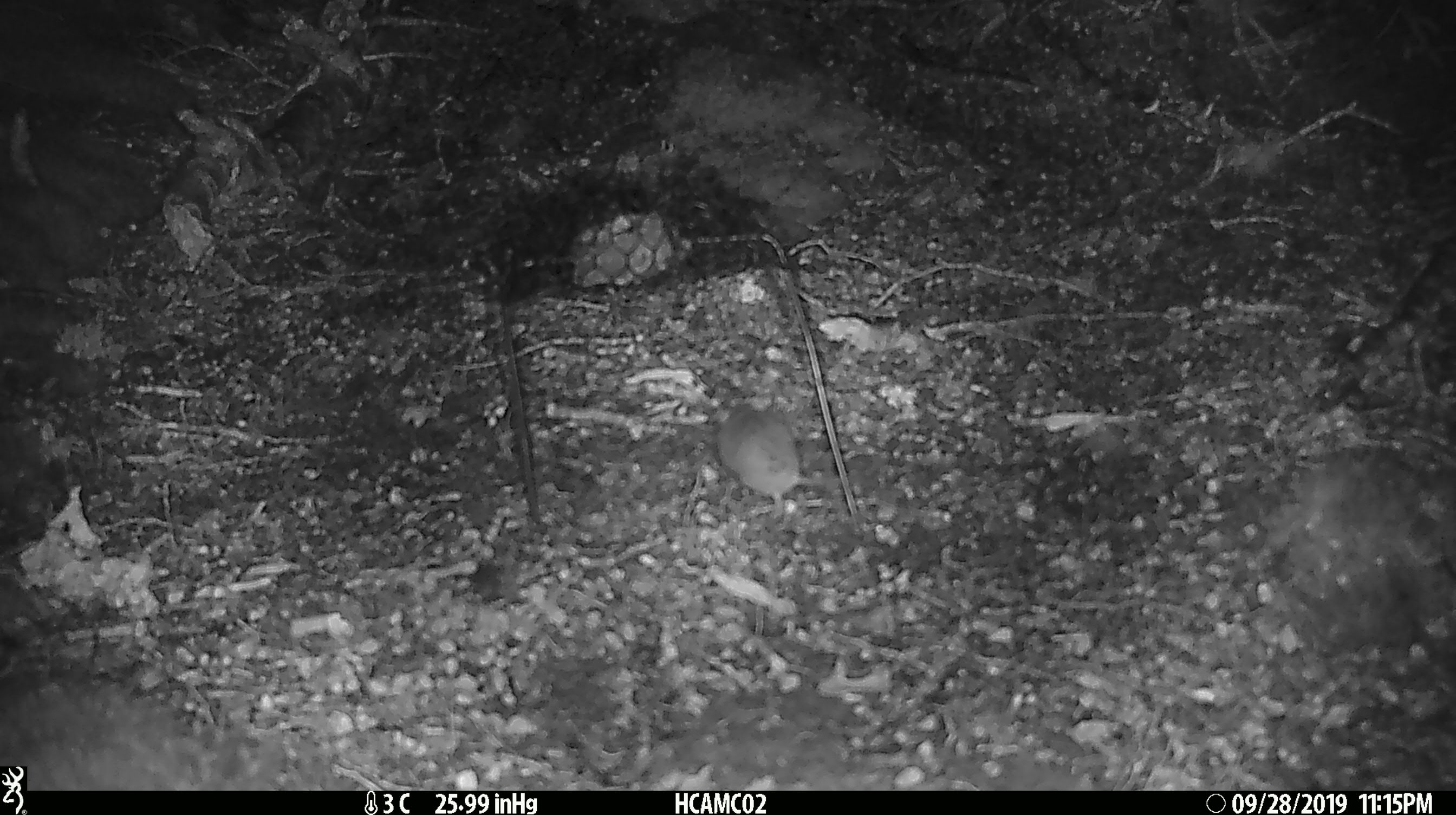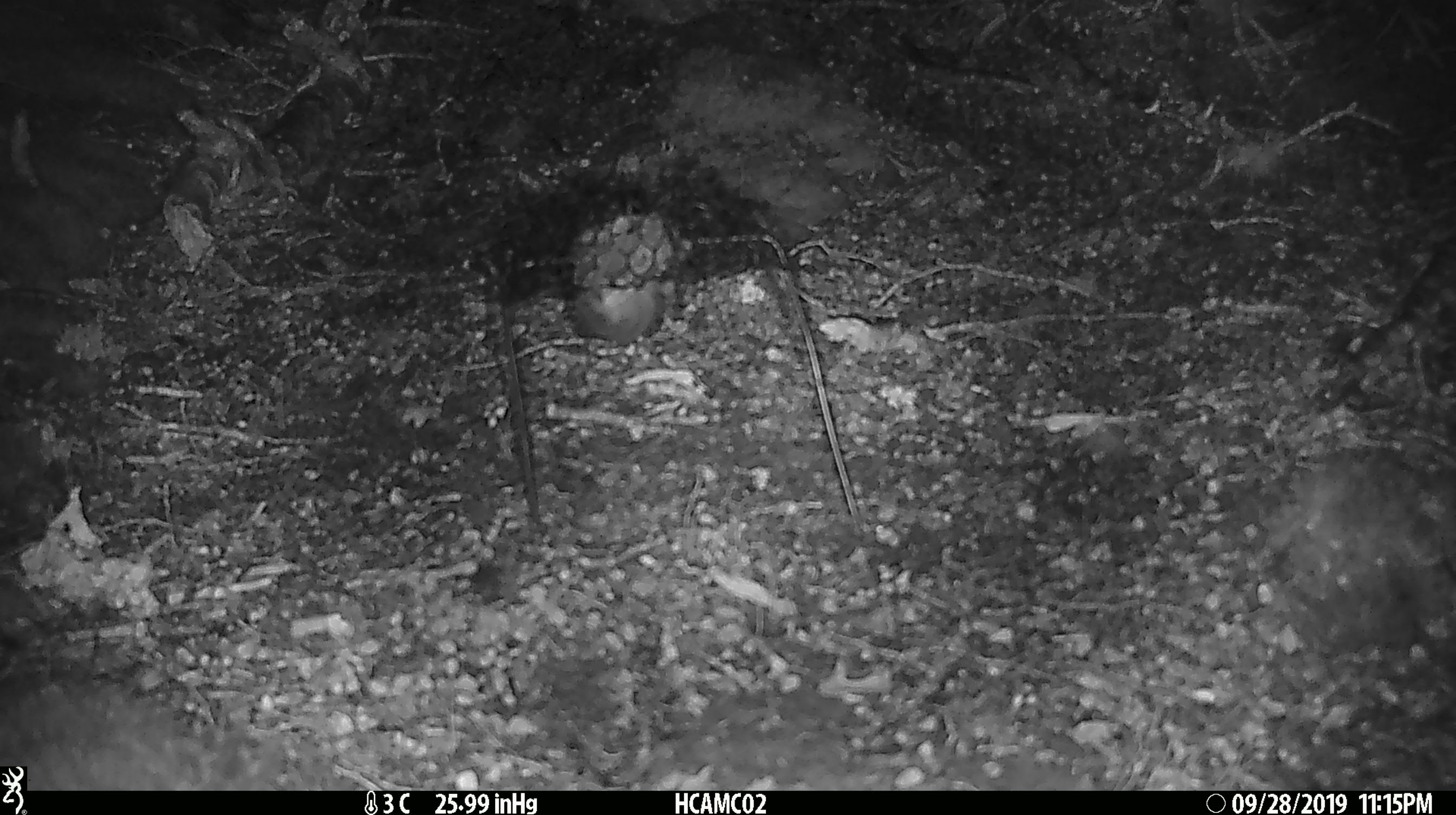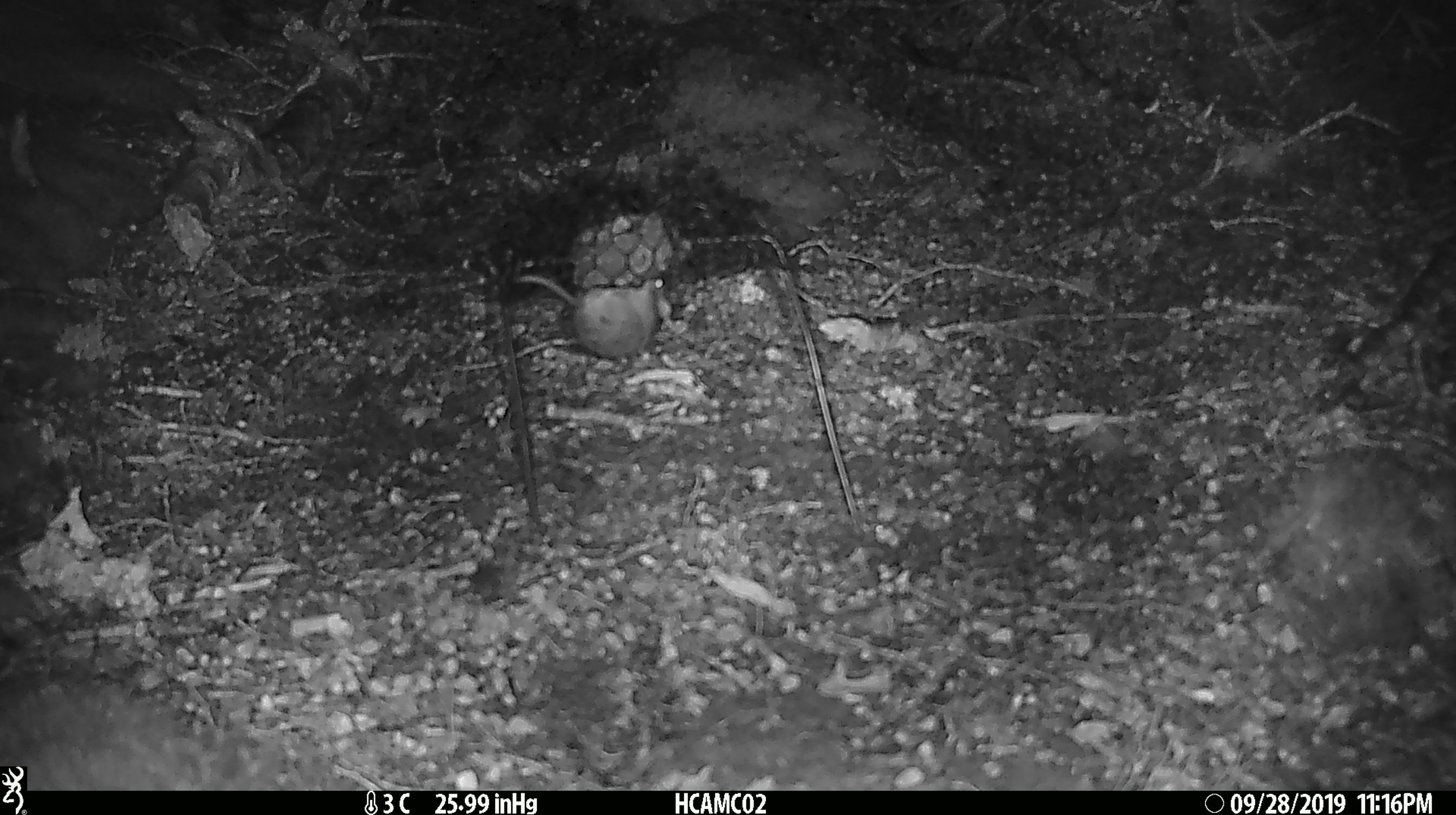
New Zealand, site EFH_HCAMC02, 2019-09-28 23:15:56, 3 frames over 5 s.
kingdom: Animalia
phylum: Chordata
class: Mammalia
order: Rodentia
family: Muridae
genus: Mus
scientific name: Mus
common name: mouse